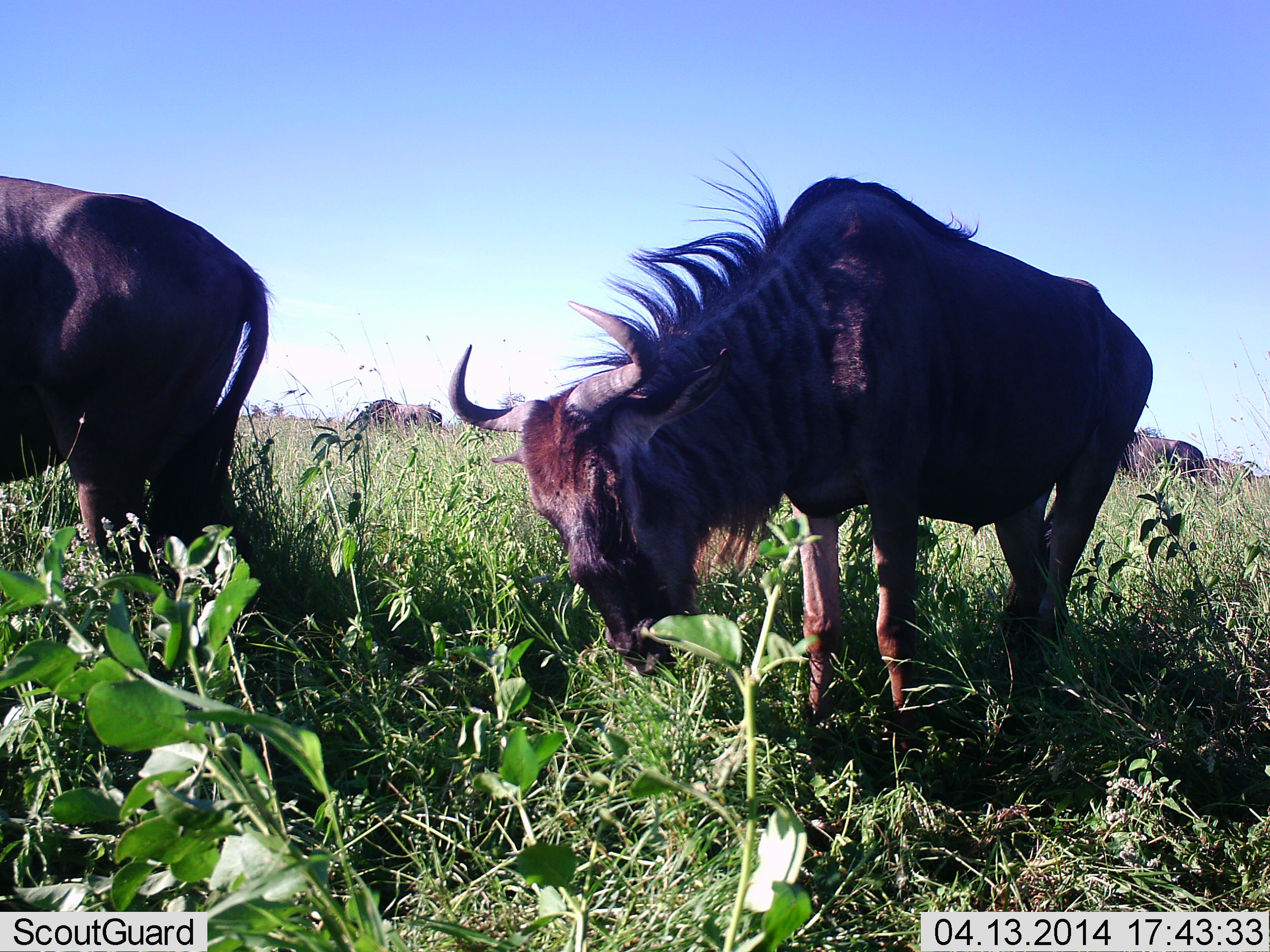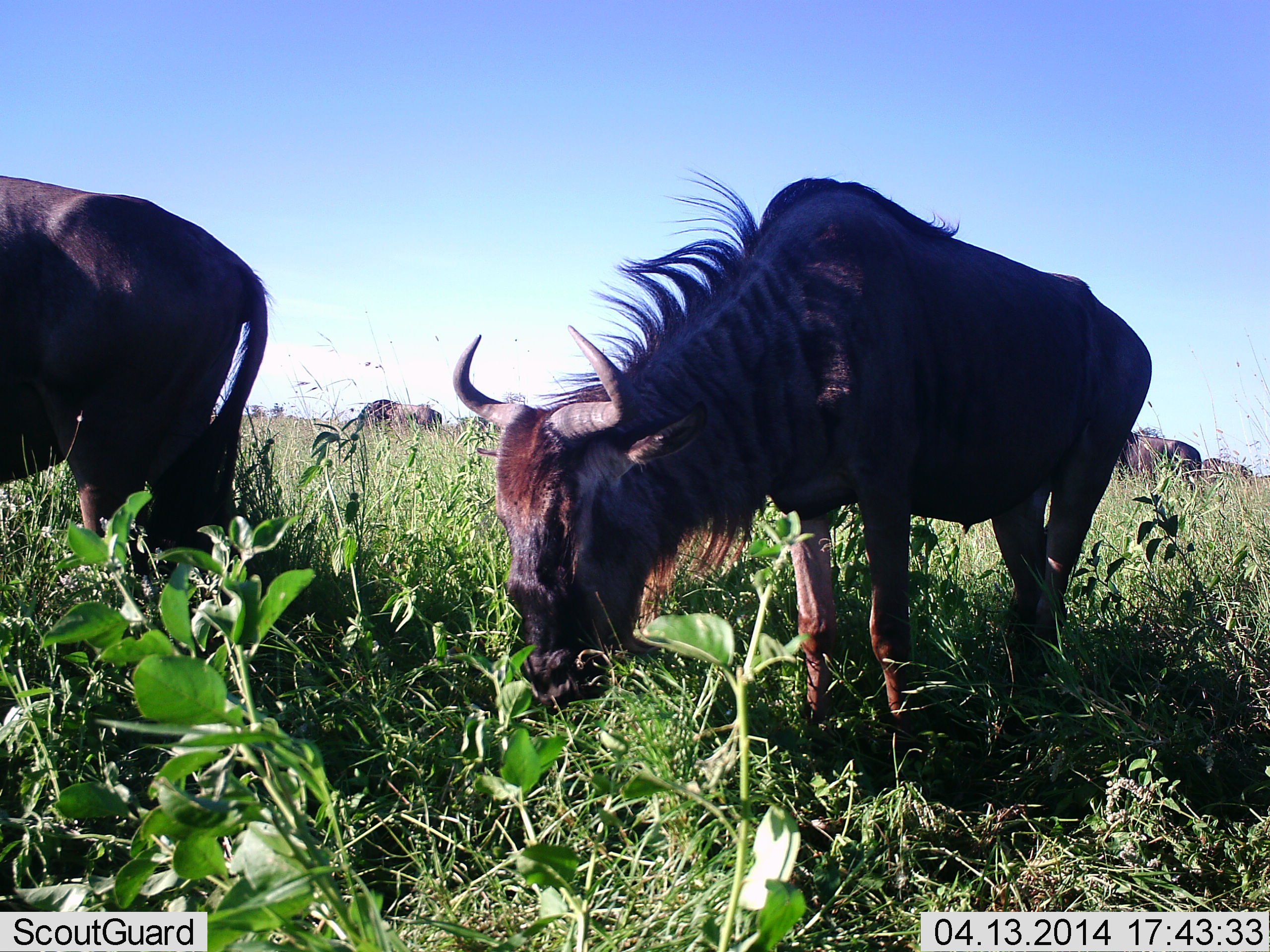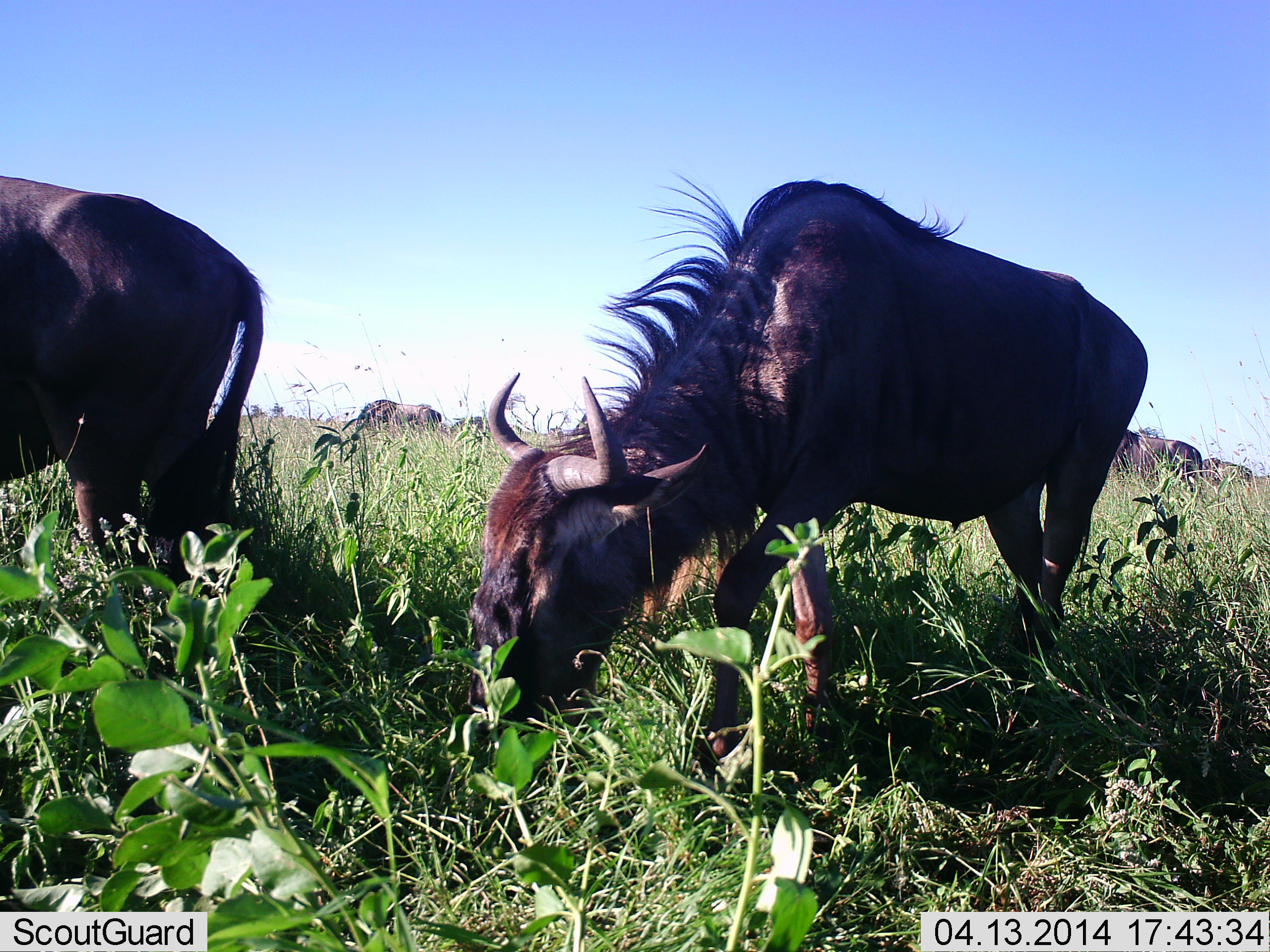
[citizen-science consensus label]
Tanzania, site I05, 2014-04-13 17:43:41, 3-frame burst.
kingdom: Animalia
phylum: Chordata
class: Mammalia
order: Artiodactyla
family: Bovidae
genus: Connochaetes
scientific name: Connochaetes taurinus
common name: blue wildebeest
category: wildebeest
Wildebeest (blue wildebeest) (Connochaetes taurinus), count 5. Behavior (volunteer vote fractions): standing 10%, resting 0%, moving 0%, interacting 0%. Young present (vote fraction): 0%. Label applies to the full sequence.